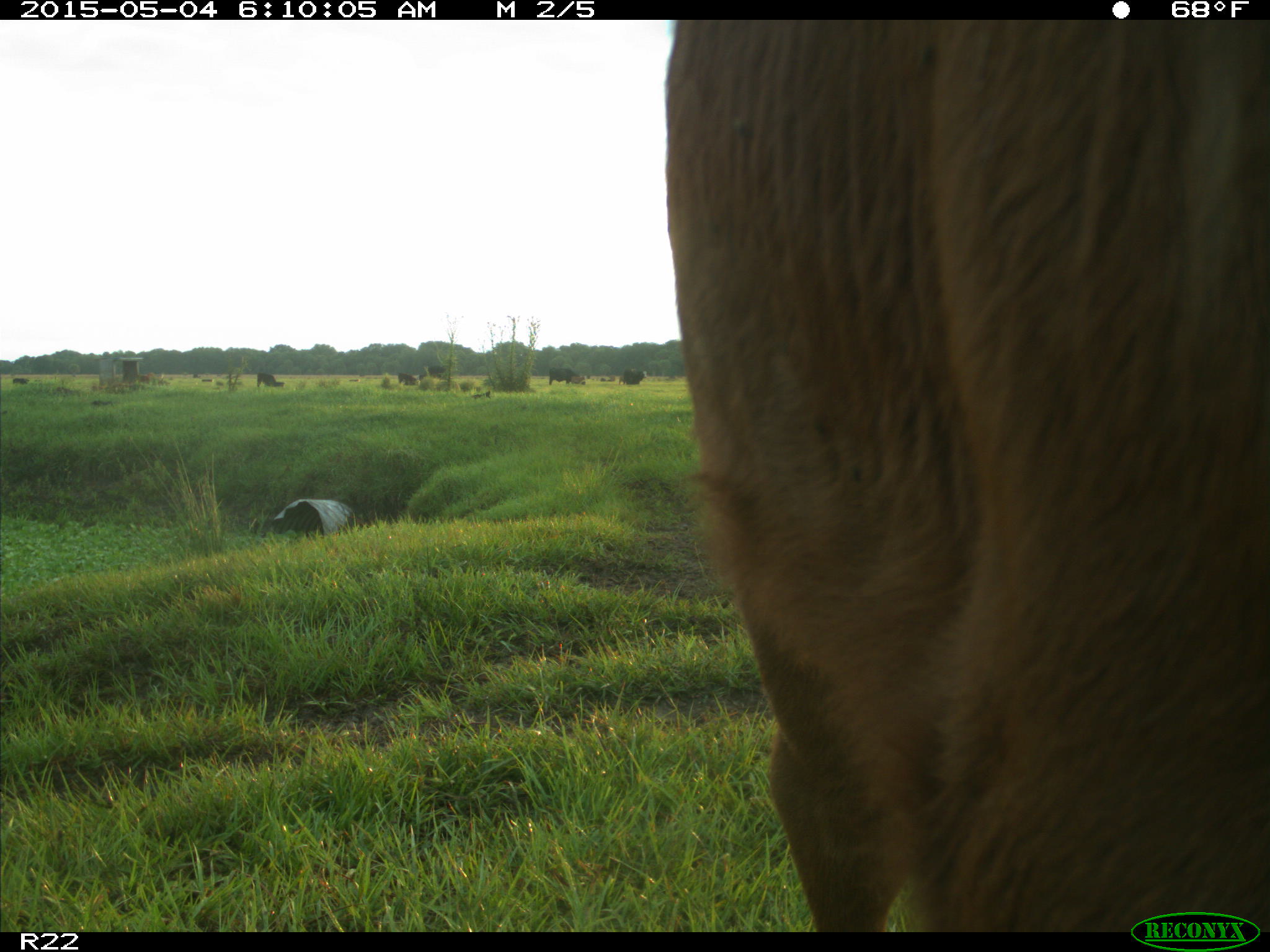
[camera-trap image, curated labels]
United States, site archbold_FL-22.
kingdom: Animalia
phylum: Chordata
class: Mammalia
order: Artiodactyla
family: Bovidae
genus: Bos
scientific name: Bos taurus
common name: domestic cow